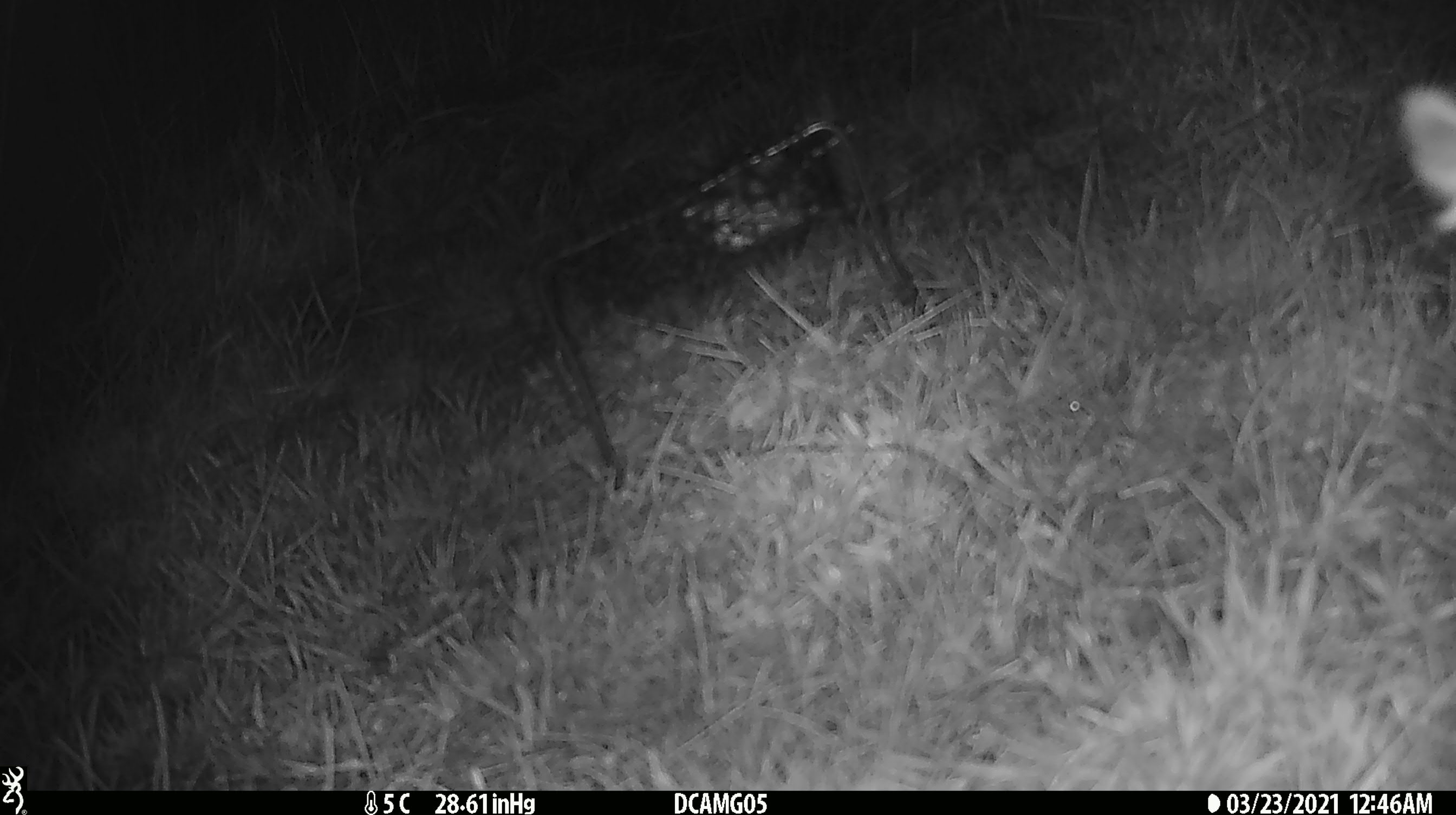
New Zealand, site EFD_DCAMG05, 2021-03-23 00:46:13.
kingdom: Animalia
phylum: Arthropoda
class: Insecta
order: Lepidoptera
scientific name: Lepidoptera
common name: moth